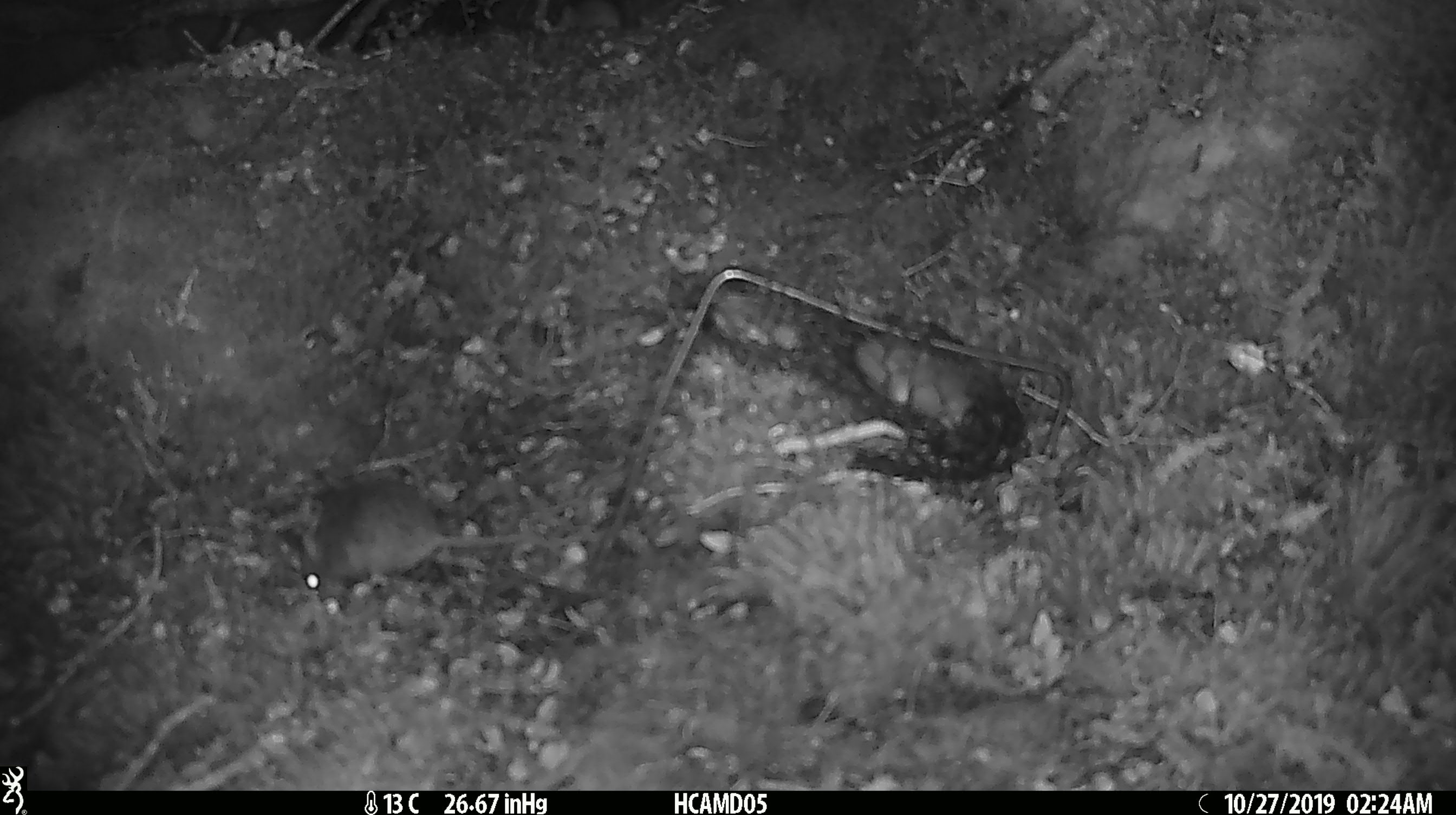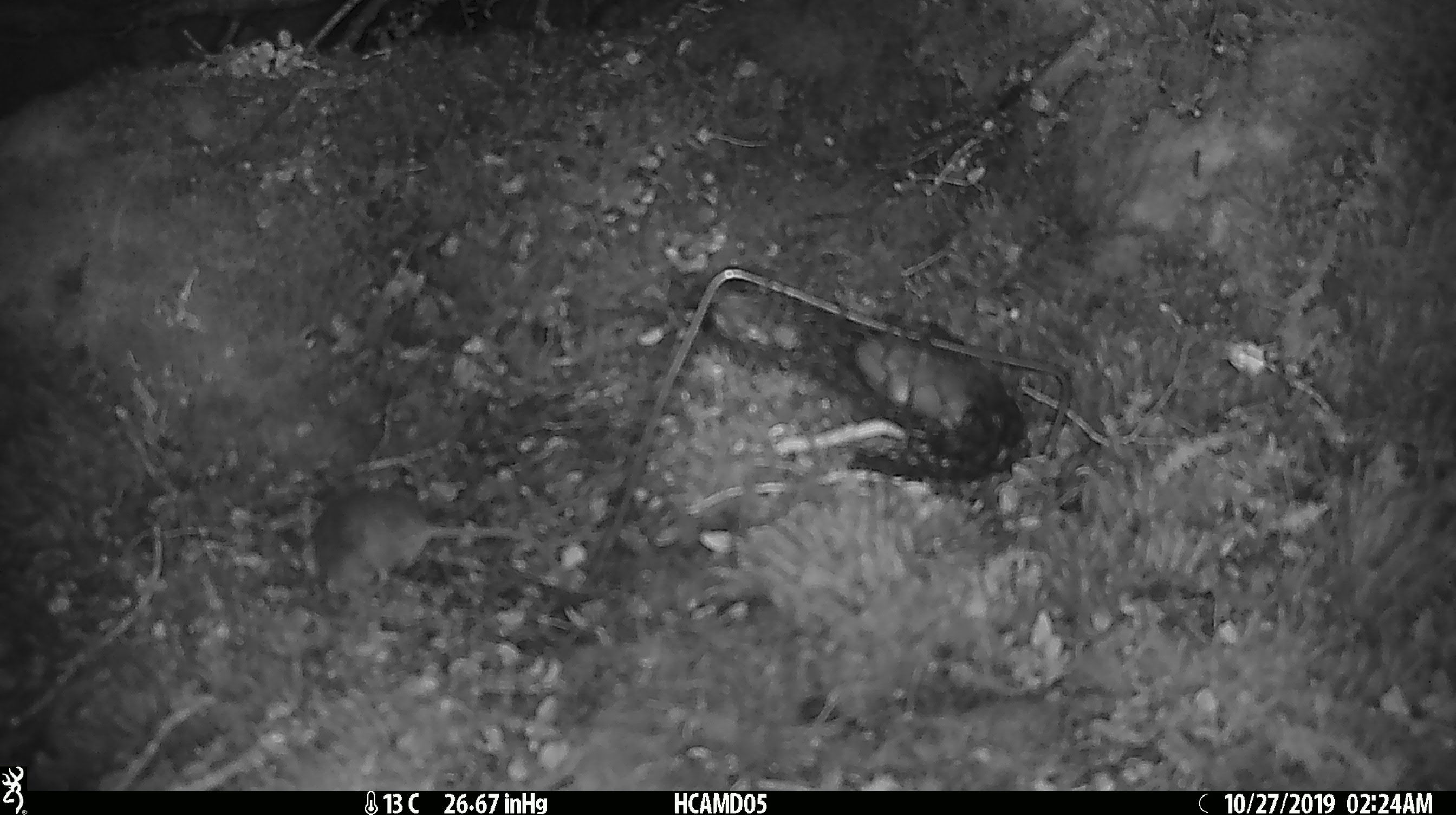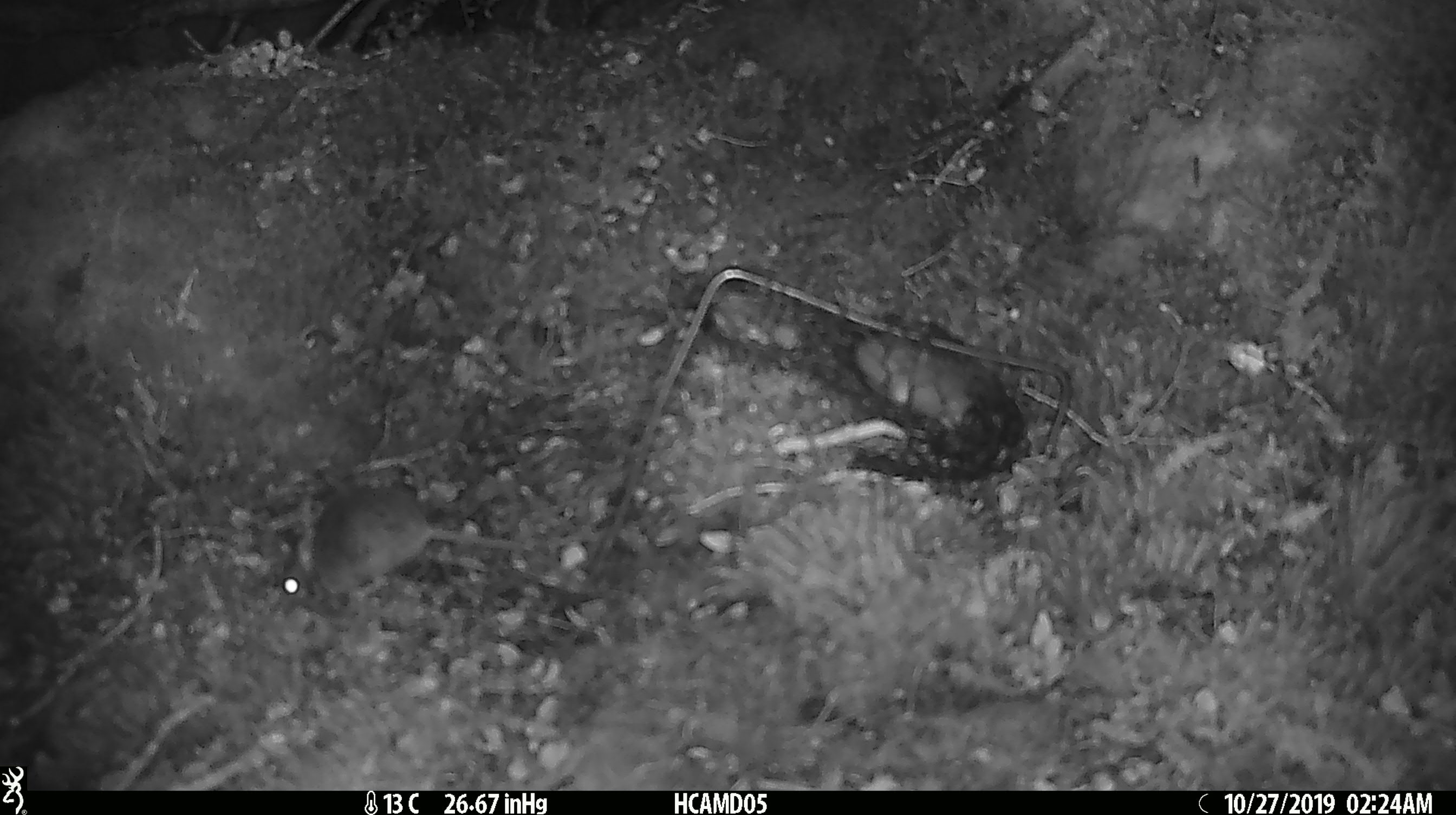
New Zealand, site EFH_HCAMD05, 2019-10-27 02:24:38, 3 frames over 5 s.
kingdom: Animalia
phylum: Chordata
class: Mammalia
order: Rodentia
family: Muridae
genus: Mus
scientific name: Mus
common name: mouse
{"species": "mouse (Mus)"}